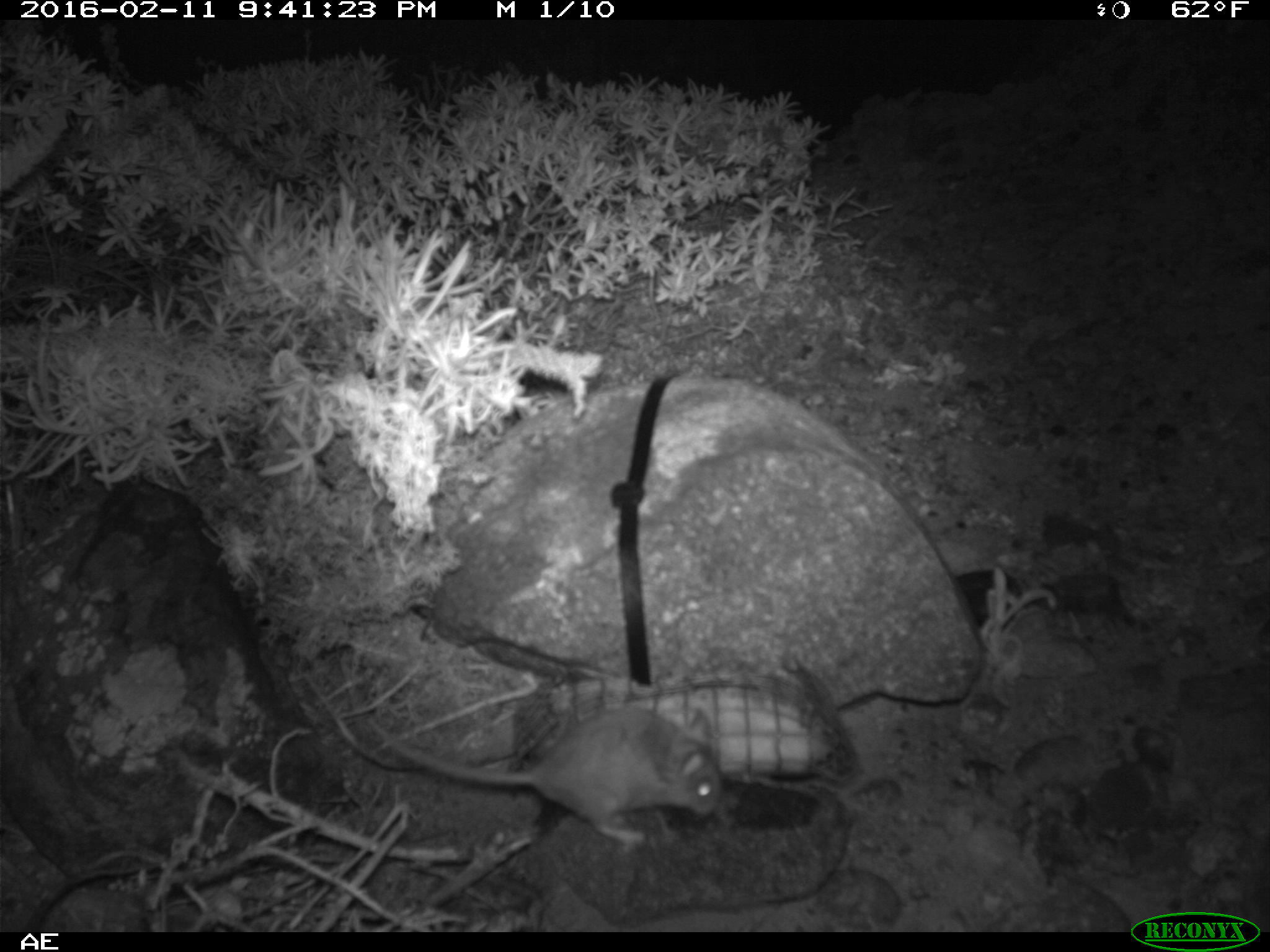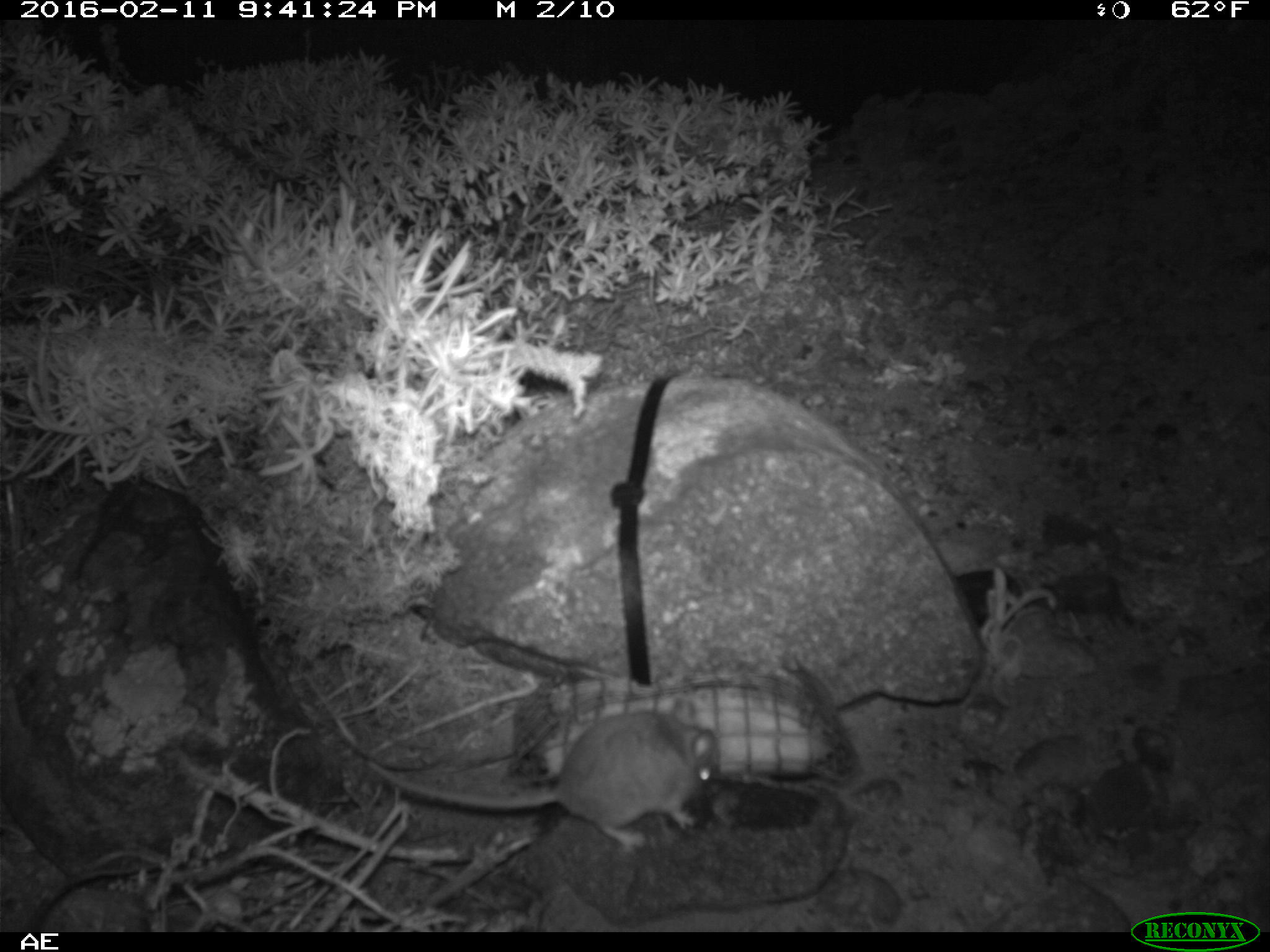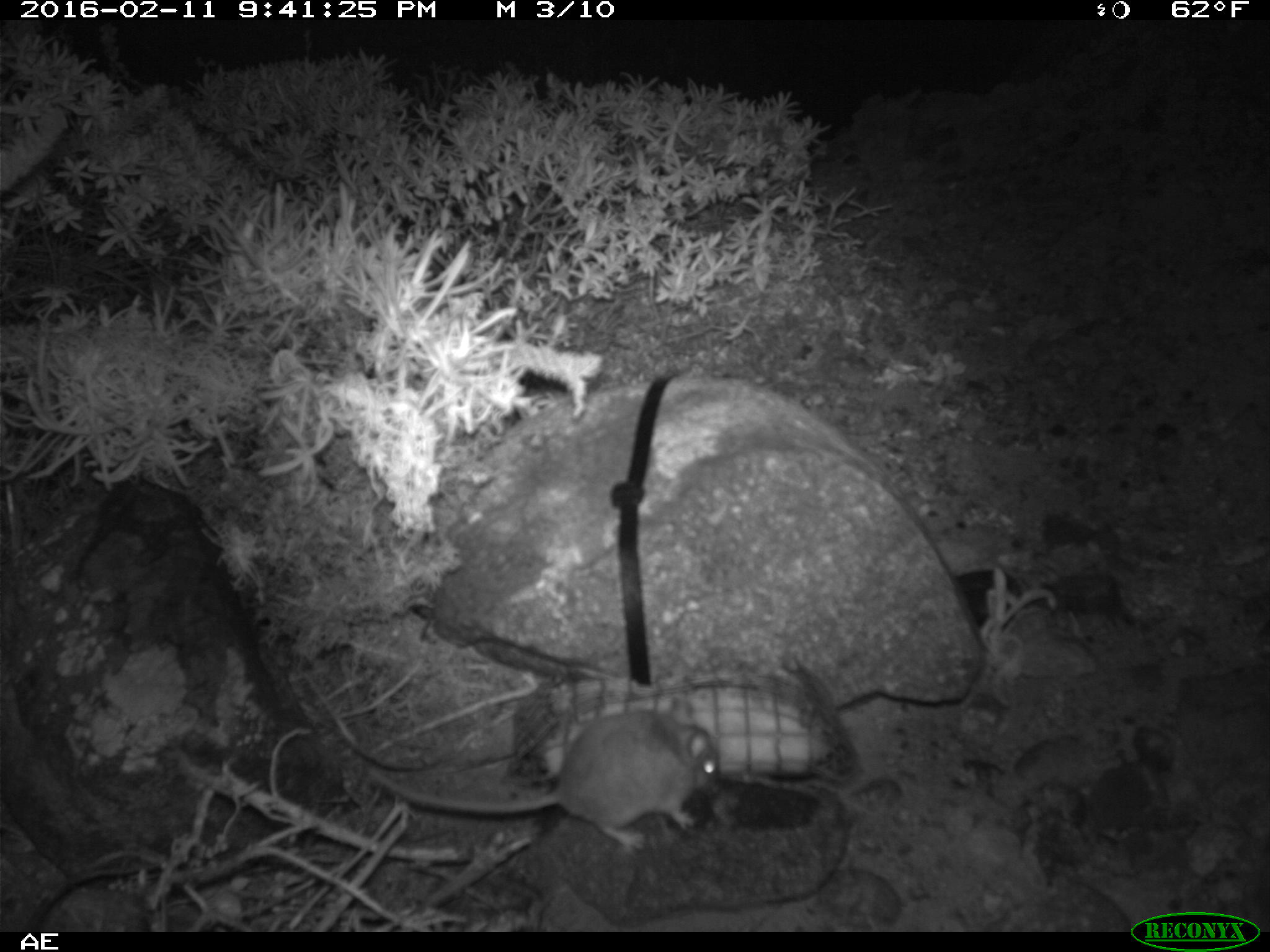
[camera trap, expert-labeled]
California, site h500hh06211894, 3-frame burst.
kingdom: Animalia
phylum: Chordata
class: Mammalia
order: Rodentia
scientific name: Rodentia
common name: rodent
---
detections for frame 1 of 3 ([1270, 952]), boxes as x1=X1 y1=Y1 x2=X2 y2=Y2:
rodent: x1=366 y1=705 x2=719 y2=849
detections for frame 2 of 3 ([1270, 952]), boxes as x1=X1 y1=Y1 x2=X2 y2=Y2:
rodent: x1=366 y1=695 x2=717 y2=854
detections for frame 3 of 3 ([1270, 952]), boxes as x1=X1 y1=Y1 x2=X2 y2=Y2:
rodent: x1=365 y1=696 x2=721 y2=856